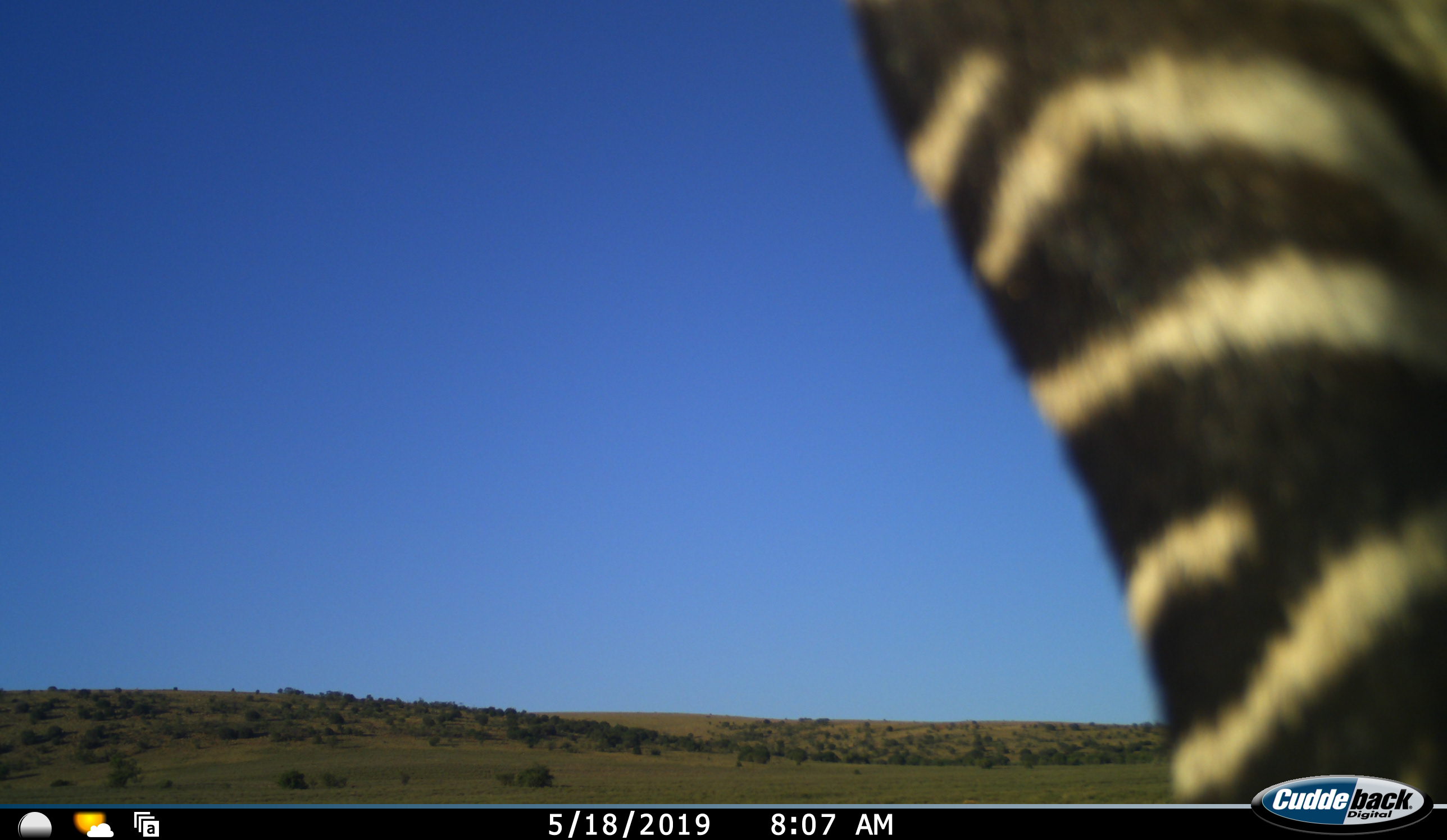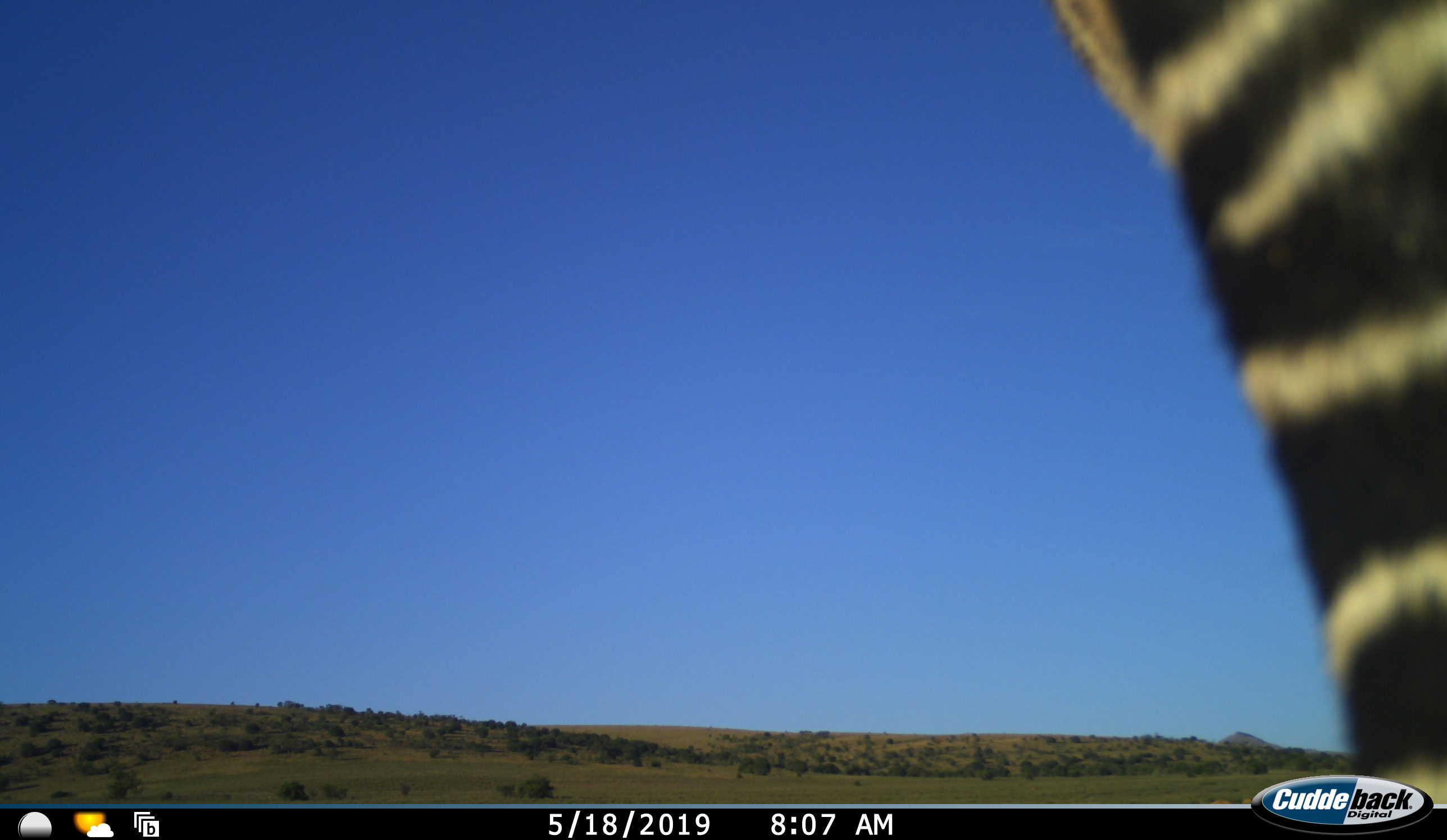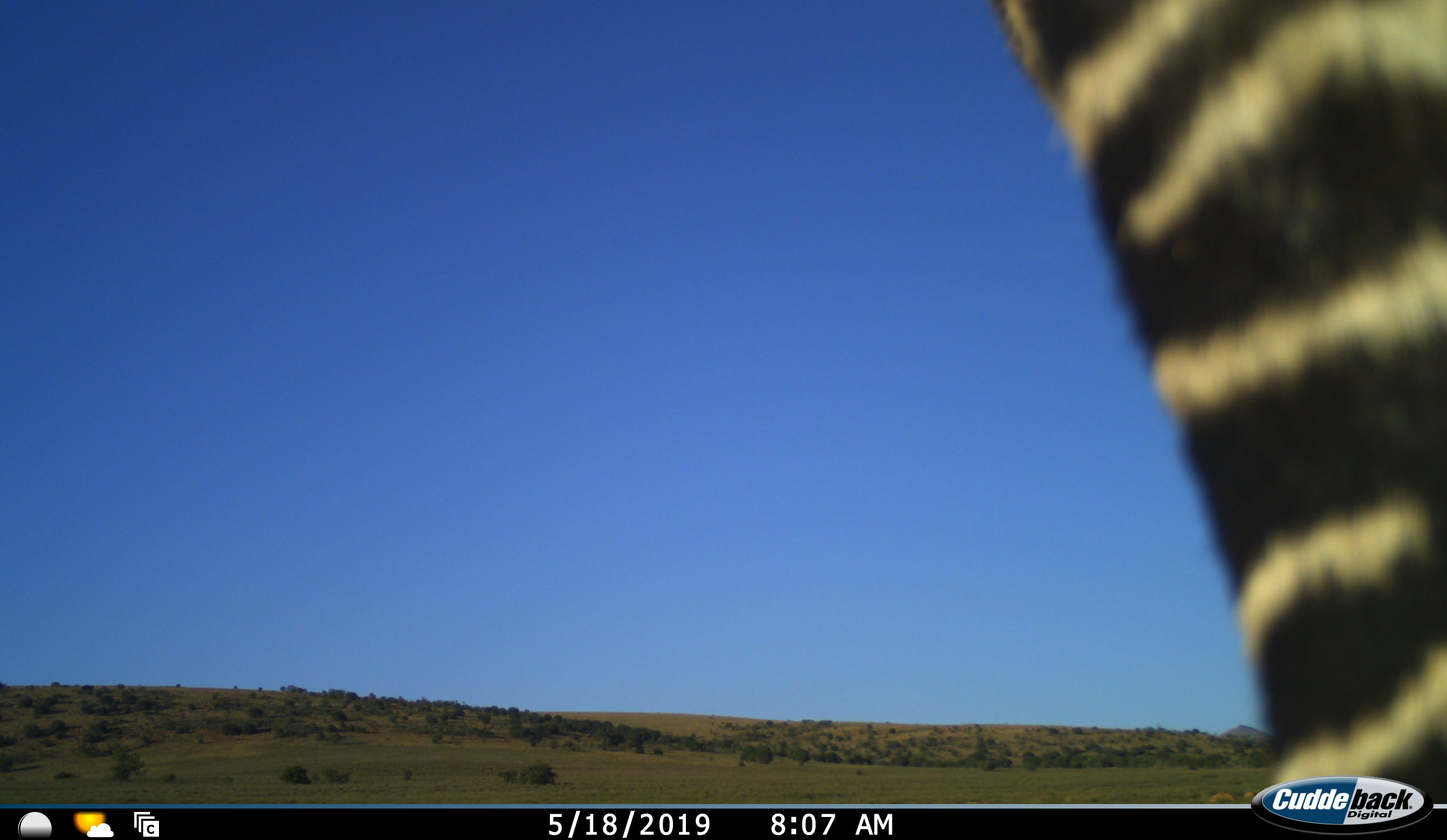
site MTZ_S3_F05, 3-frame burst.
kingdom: Animalia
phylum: Chordata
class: Mammalia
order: Perissodactyla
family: Equidae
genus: Equus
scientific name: Equus zebra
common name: mountain zebra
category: zebramountain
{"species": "zebramountain (mountain zebra) (Equus zebra)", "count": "1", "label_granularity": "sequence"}